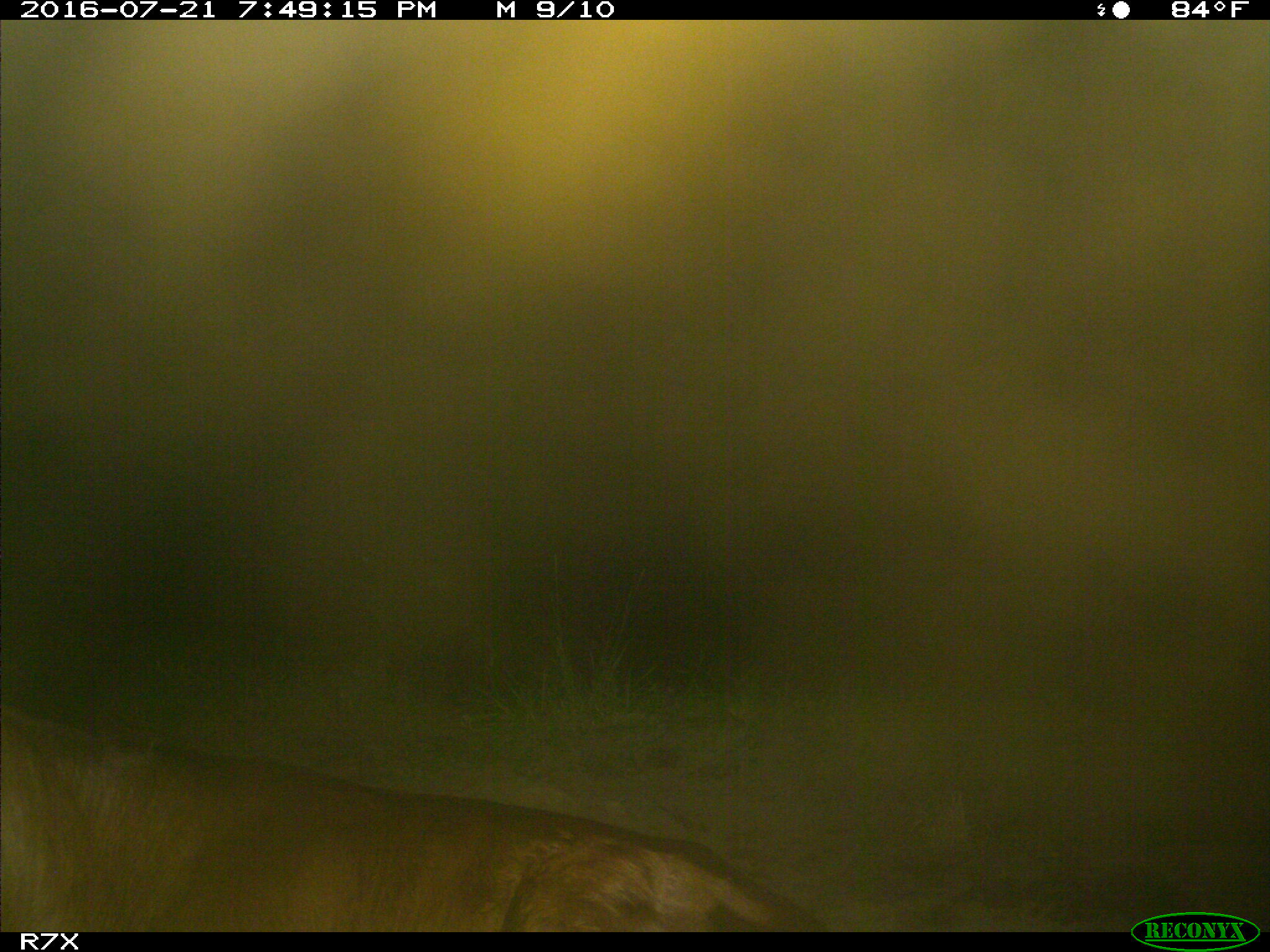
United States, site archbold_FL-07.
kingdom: Animalia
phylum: Chordata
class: Mammalia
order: Artiodactyla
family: Bovidae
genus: Bos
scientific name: Bos taurus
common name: domestic cow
Bos taurus (domestic cow).